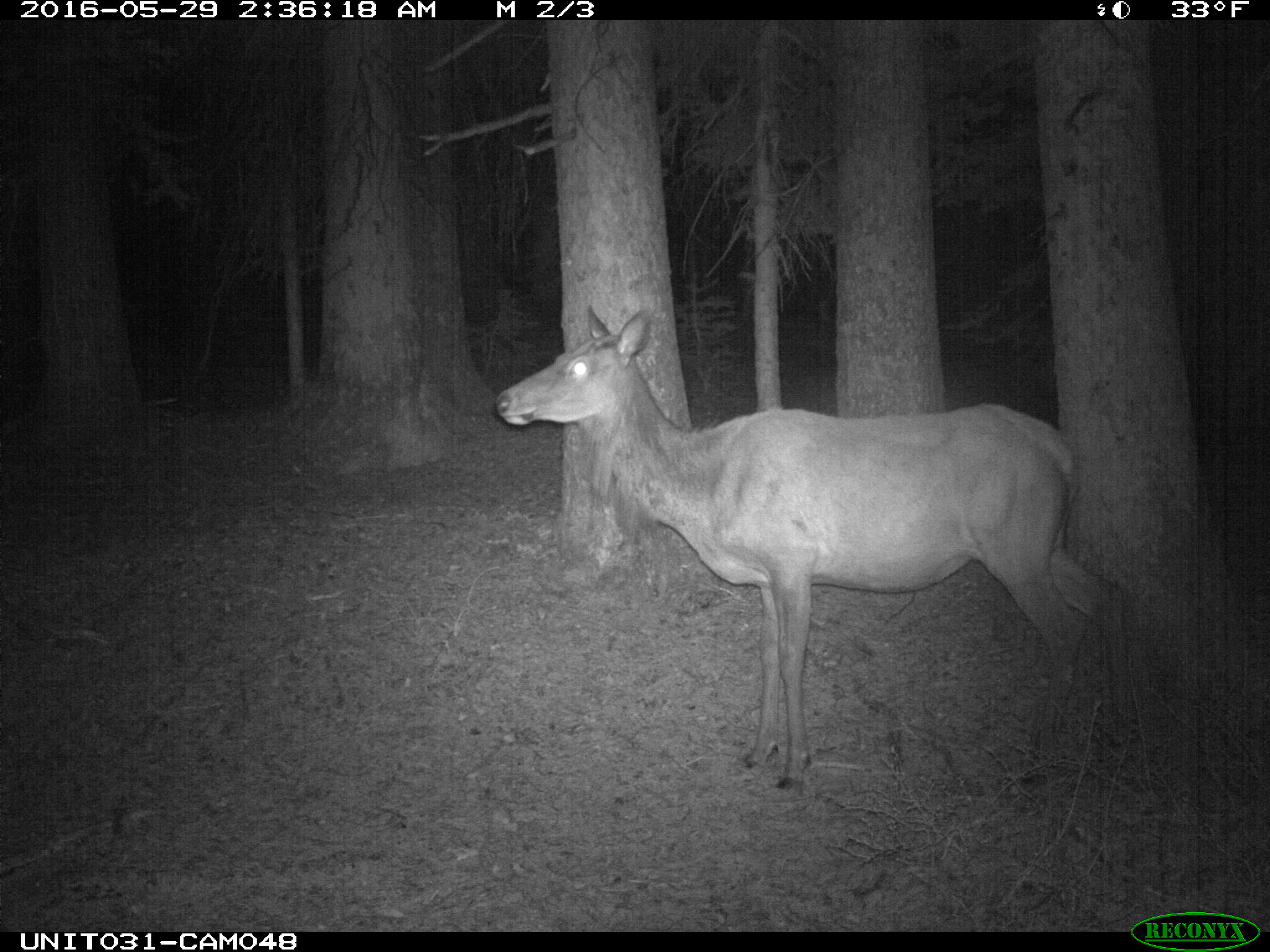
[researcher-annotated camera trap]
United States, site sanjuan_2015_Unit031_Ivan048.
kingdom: Animalia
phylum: Chordata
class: Mammalia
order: Artiodactyla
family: Cervidae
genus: Cervus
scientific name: Cervus elaphus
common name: red deer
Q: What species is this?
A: Cervus elaphus (red deer).